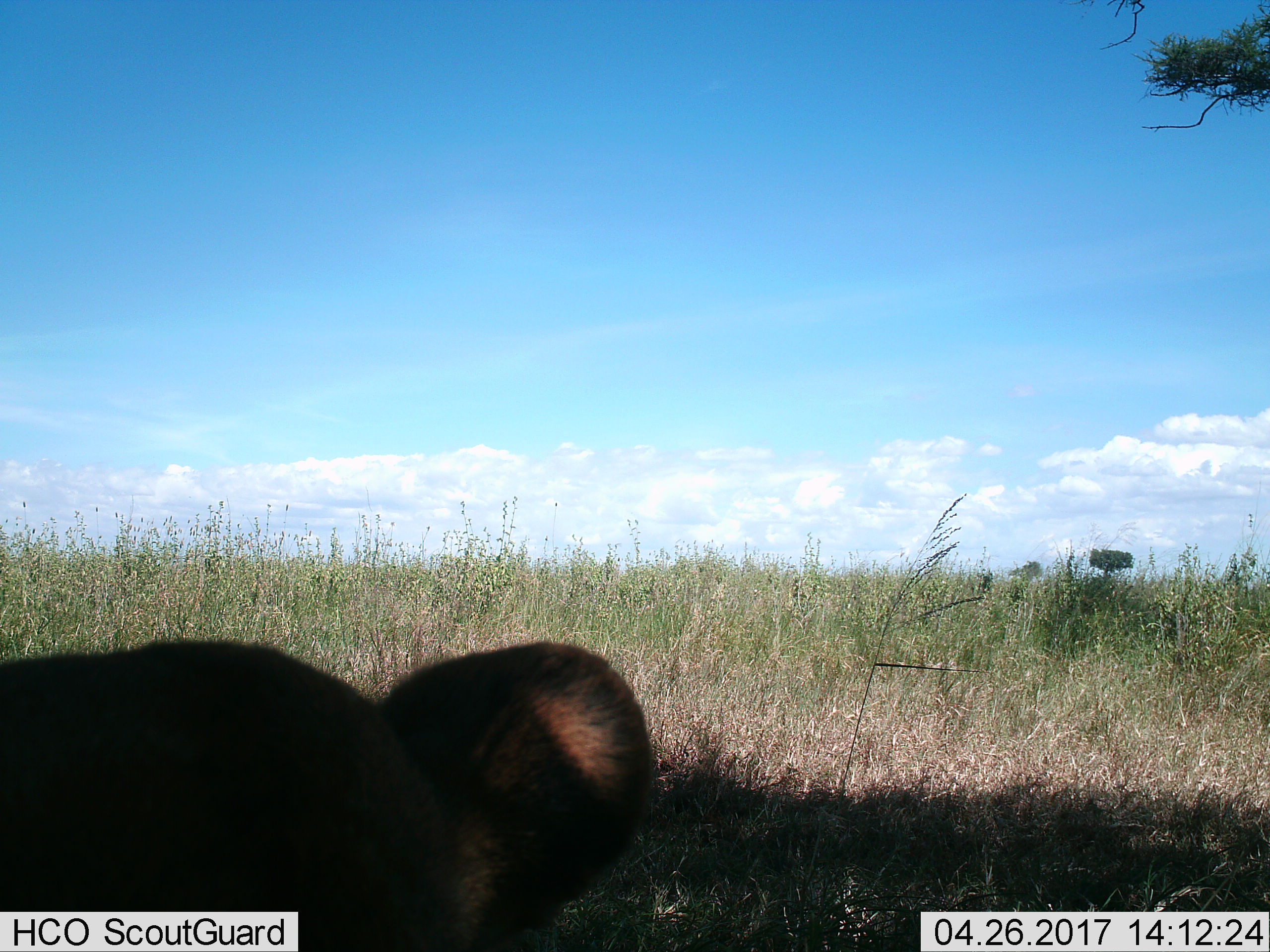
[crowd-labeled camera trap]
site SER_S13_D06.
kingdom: Animalia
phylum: Chordata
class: Mammalia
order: Carnivora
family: Felidae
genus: Panthera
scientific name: Panthera leo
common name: lion female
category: lionfemale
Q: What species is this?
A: Lionfemale (lion female) (Panthera leo).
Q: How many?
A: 1.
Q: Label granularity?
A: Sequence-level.